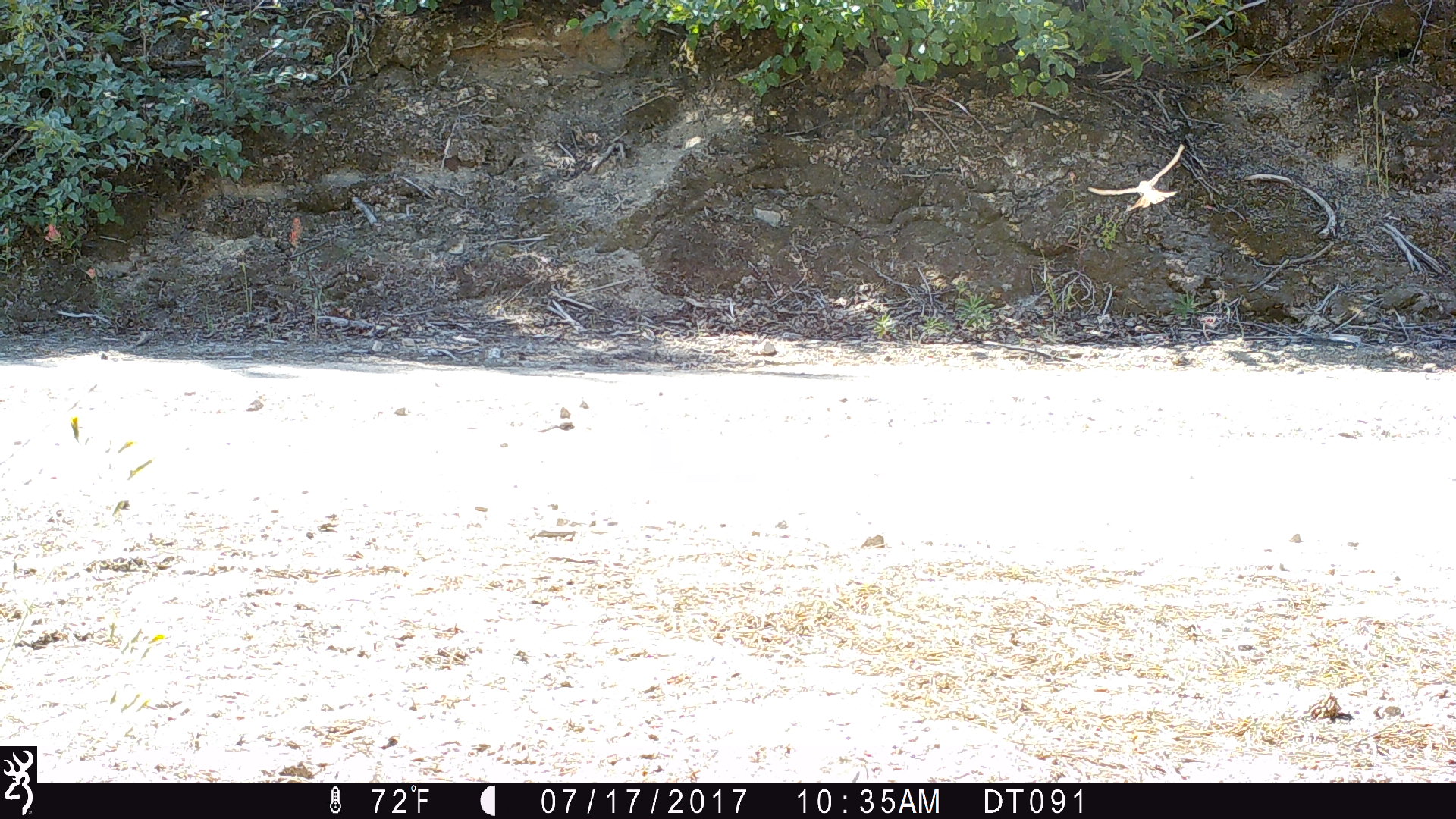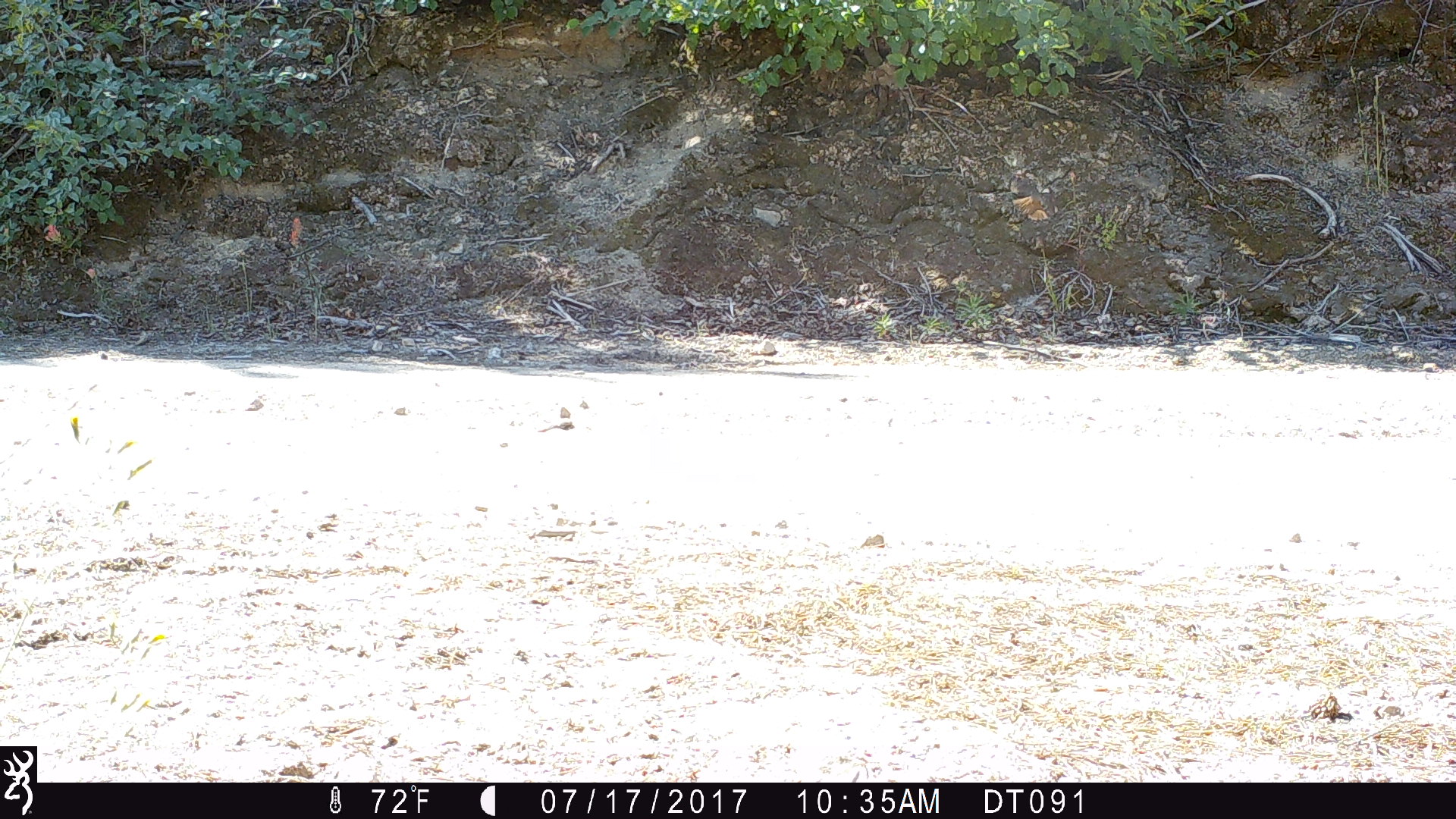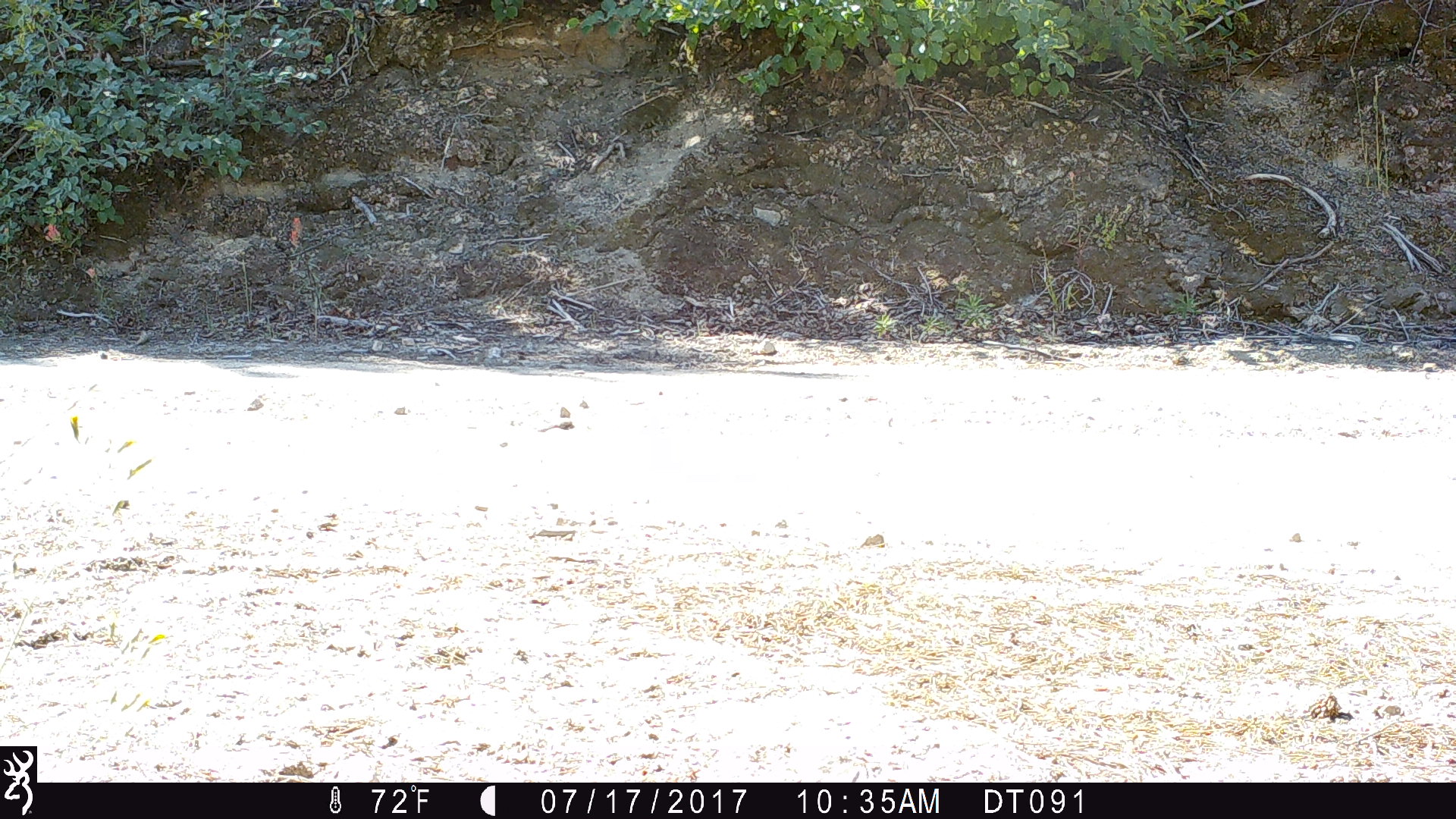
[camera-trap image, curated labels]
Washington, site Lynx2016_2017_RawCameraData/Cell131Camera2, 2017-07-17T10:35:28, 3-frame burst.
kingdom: Animalia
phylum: Chordata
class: Aves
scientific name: Aves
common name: birds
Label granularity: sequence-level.